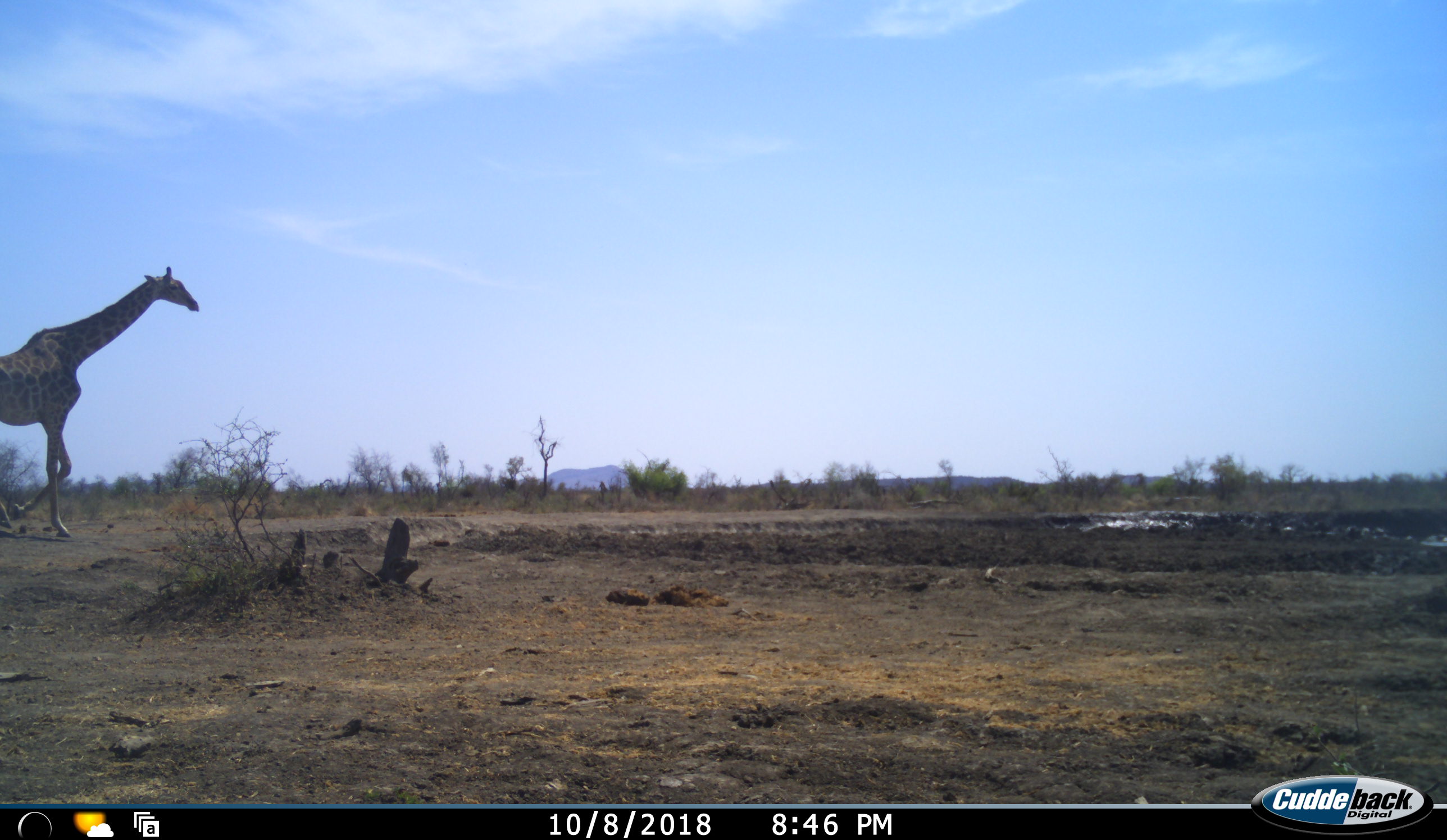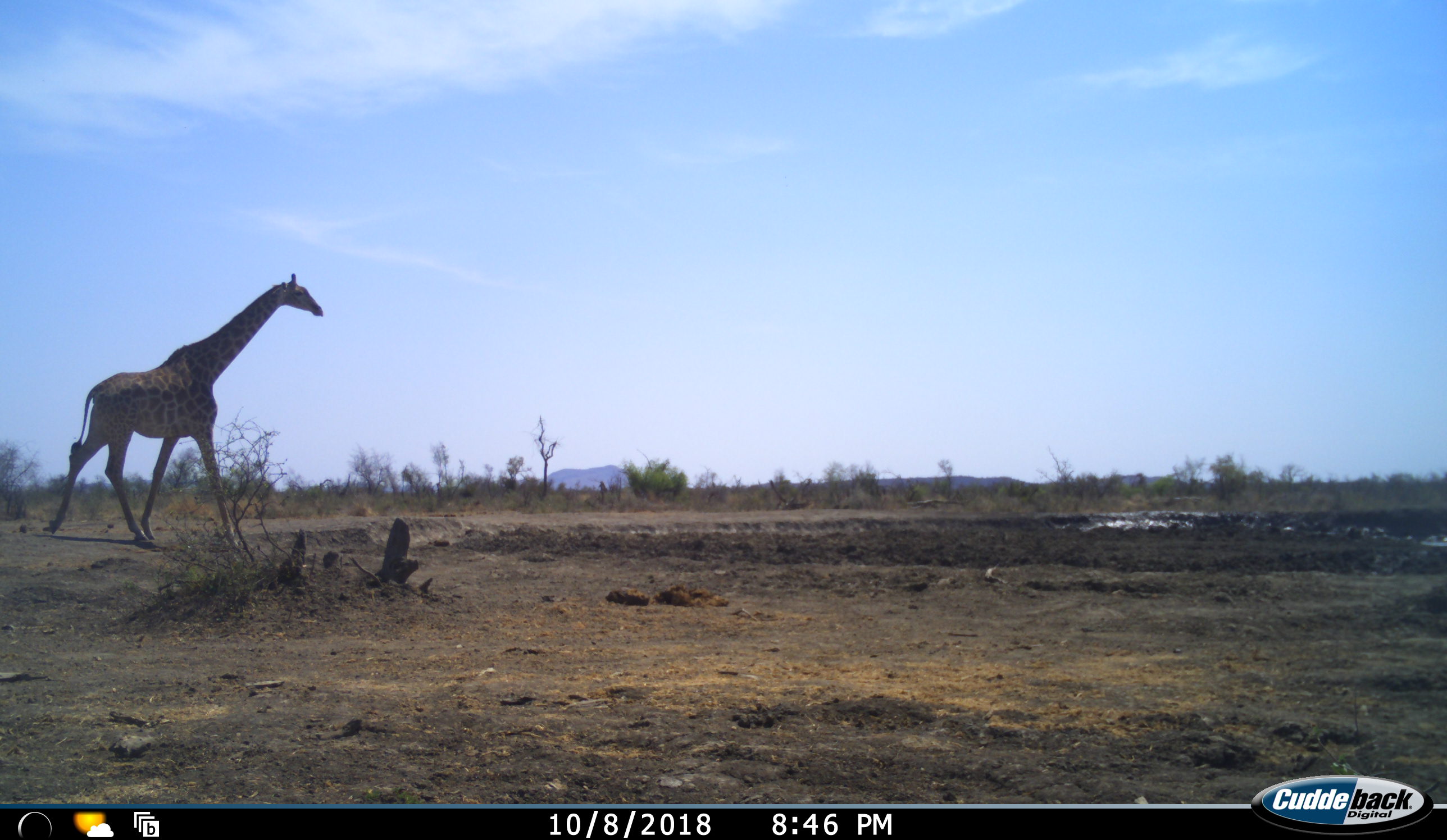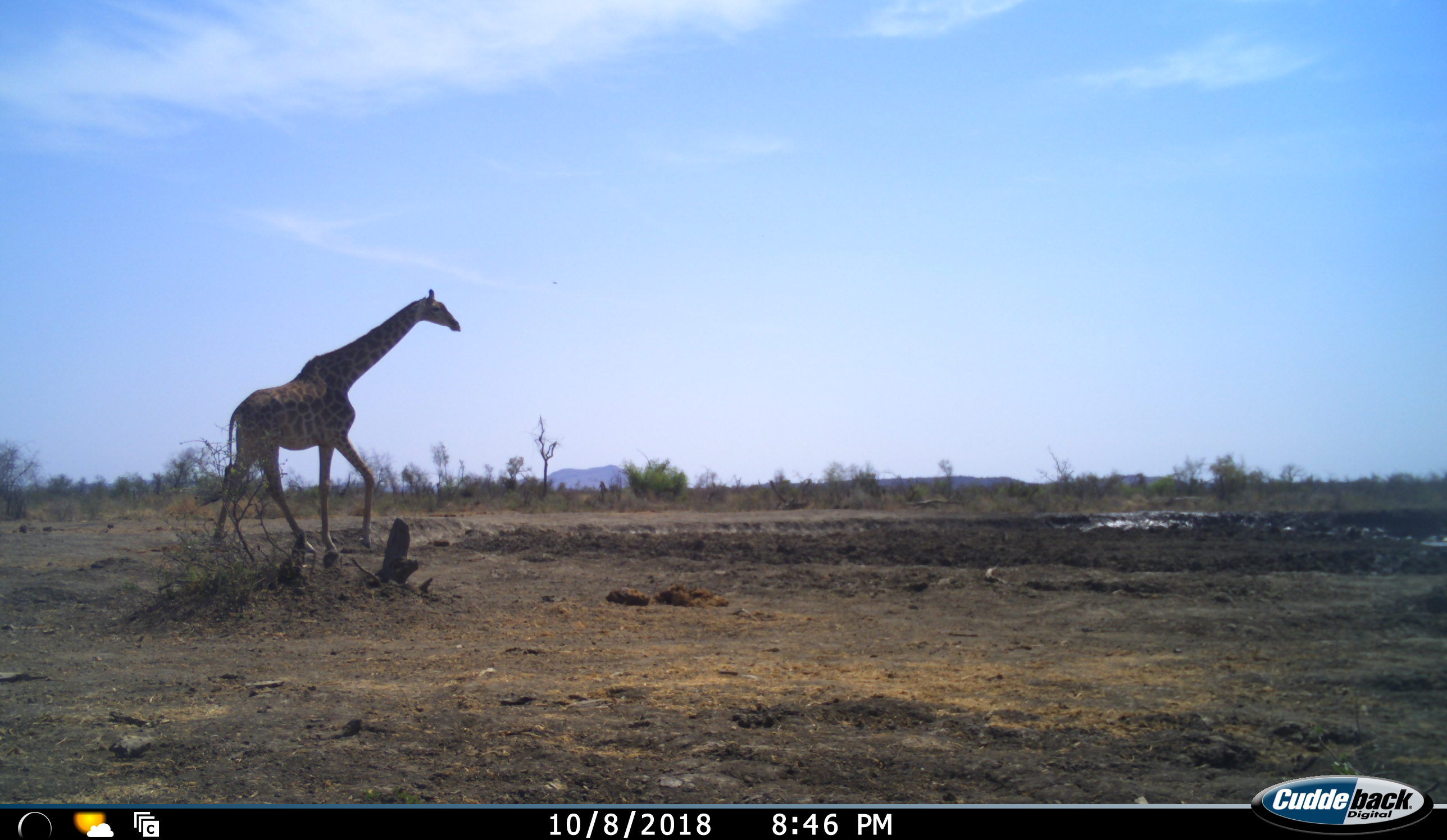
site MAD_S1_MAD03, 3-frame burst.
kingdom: Animalia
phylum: Chordata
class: Mammalia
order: Artiodactyla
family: Giraffidae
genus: Giraffa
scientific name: Giraffa camelopardalis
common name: giraffe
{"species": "giraffe (Giraffa camelopardalis)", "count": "1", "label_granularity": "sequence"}